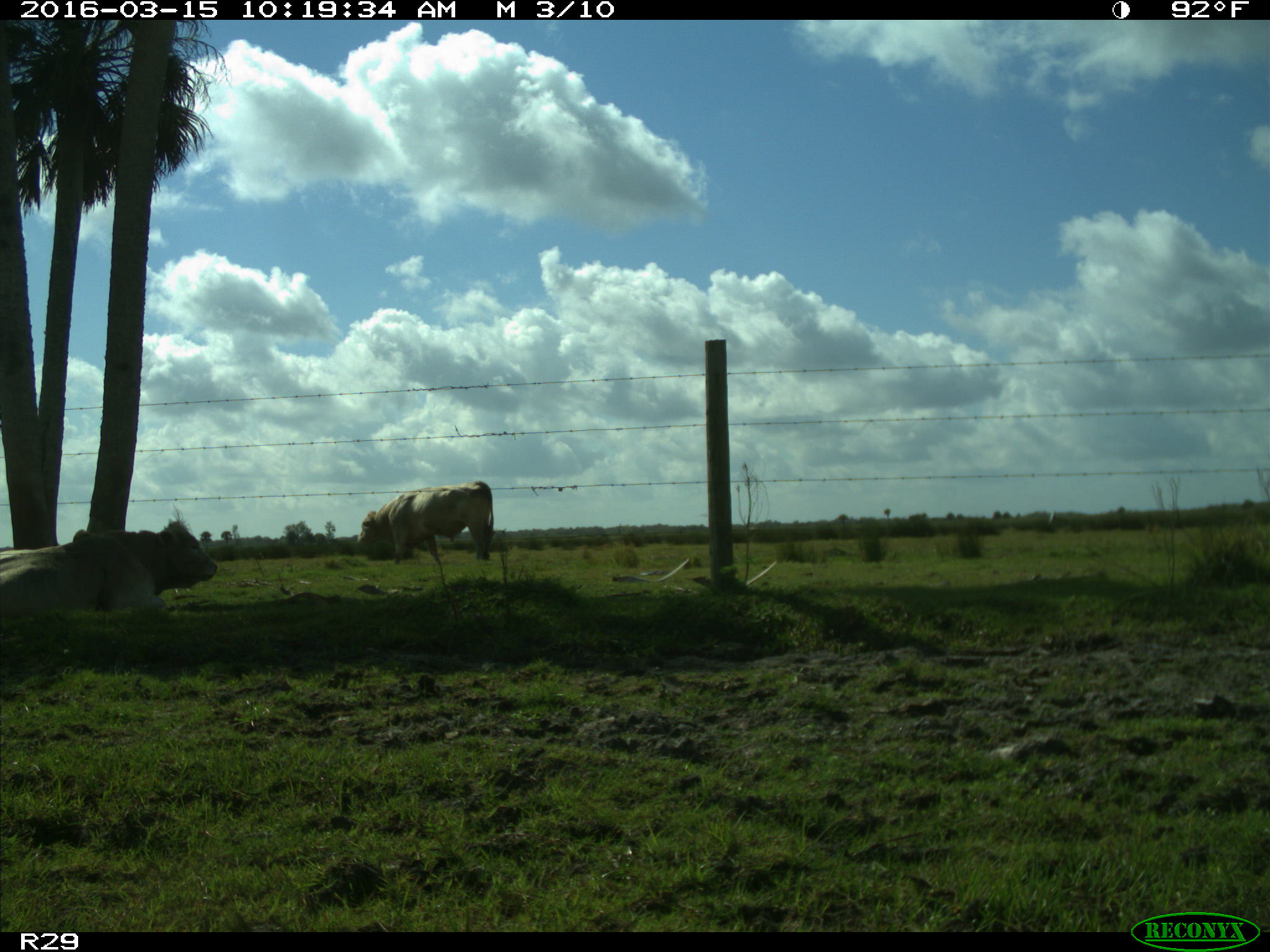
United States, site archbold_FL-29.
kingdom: Animalia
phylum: Chordata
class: Mammalia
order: Artiodactyla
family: Bovidae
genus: Bos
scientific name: Bos taurus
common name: domestic cow